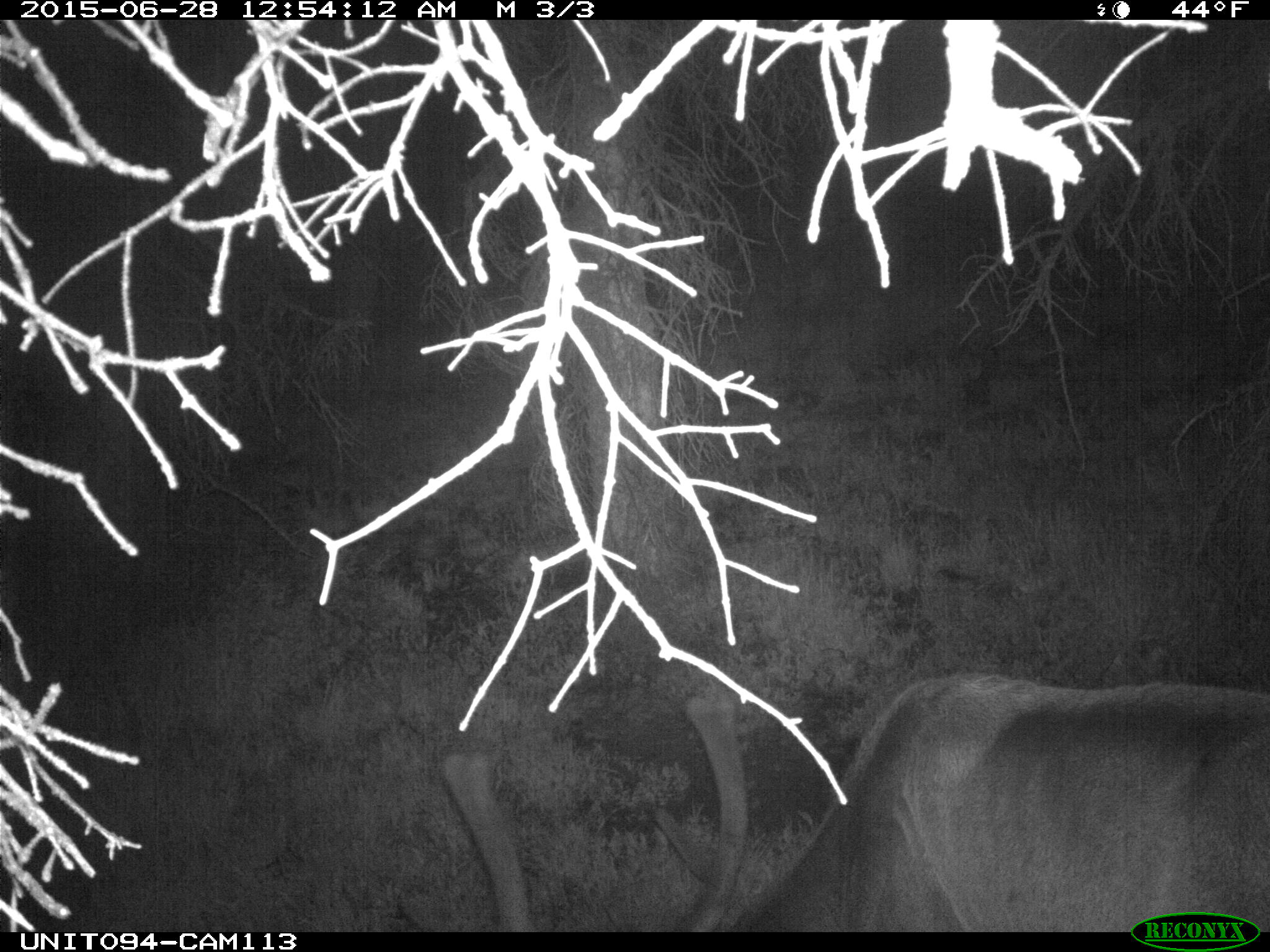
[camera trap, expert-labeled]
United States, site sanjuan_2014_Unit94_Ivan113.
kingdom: Animalia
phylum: Chordata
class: Mammalia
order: Artiodactyla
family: Cervidae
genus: Cervus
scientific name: Cervus elaphus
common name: red deer